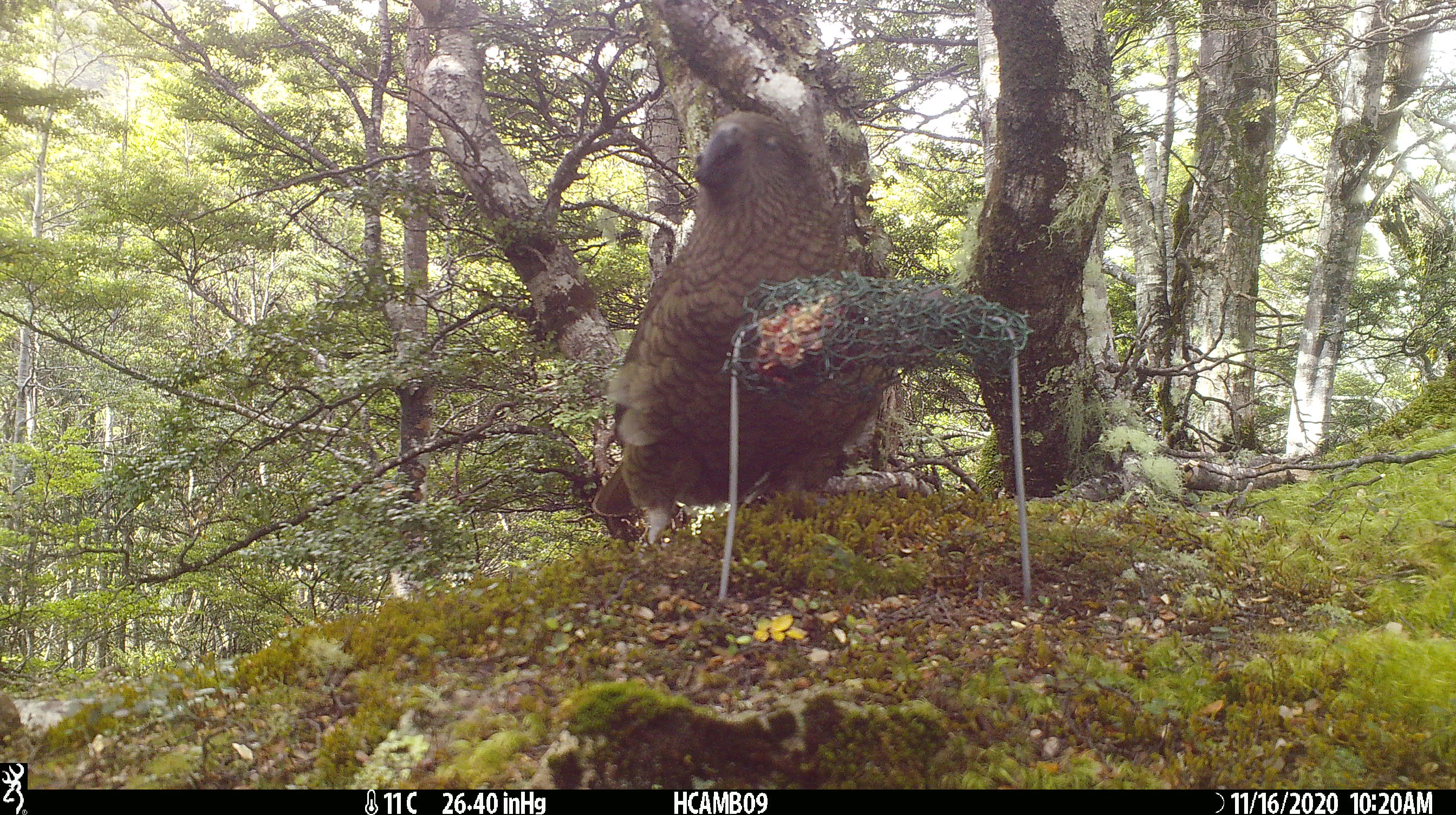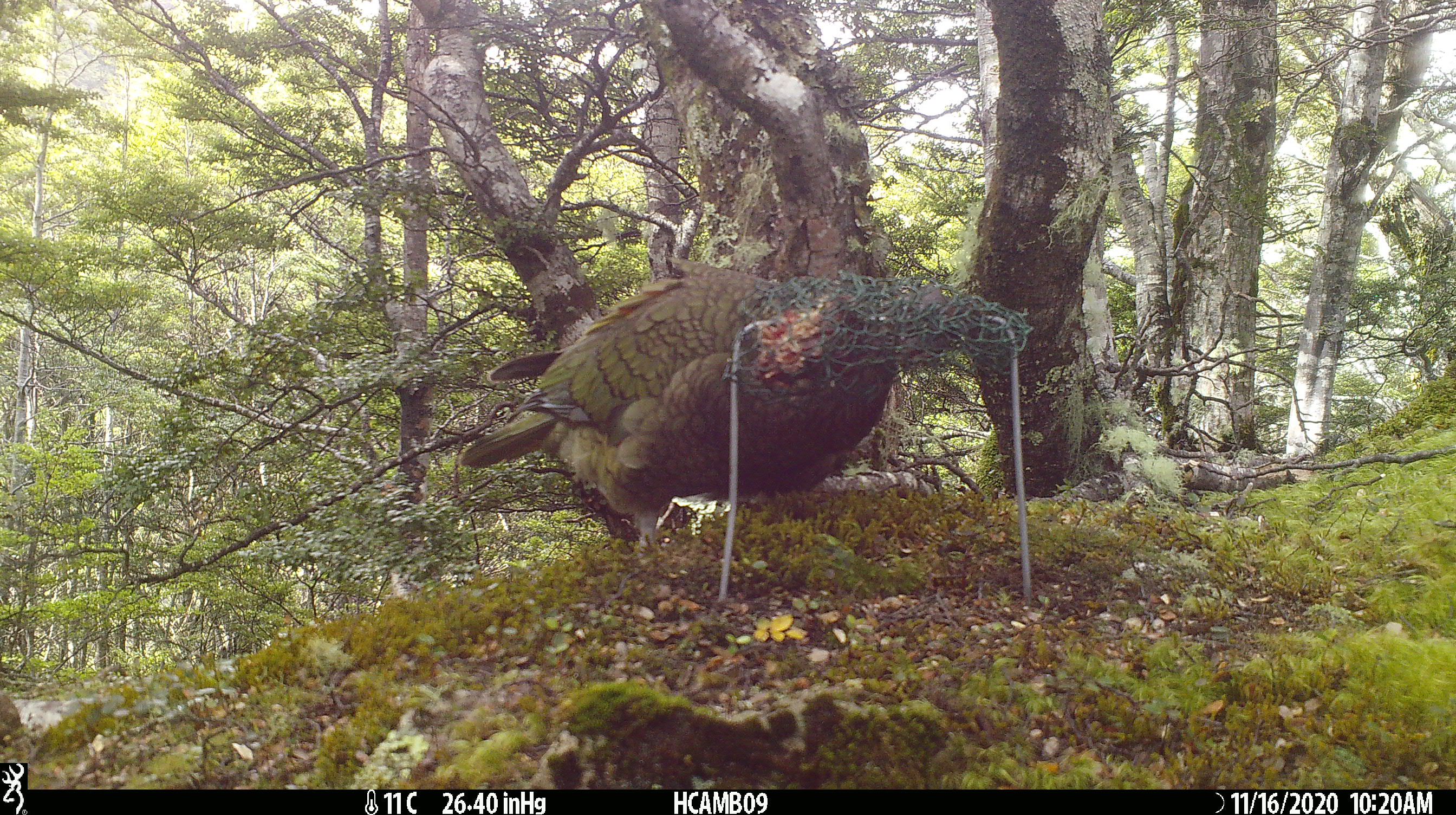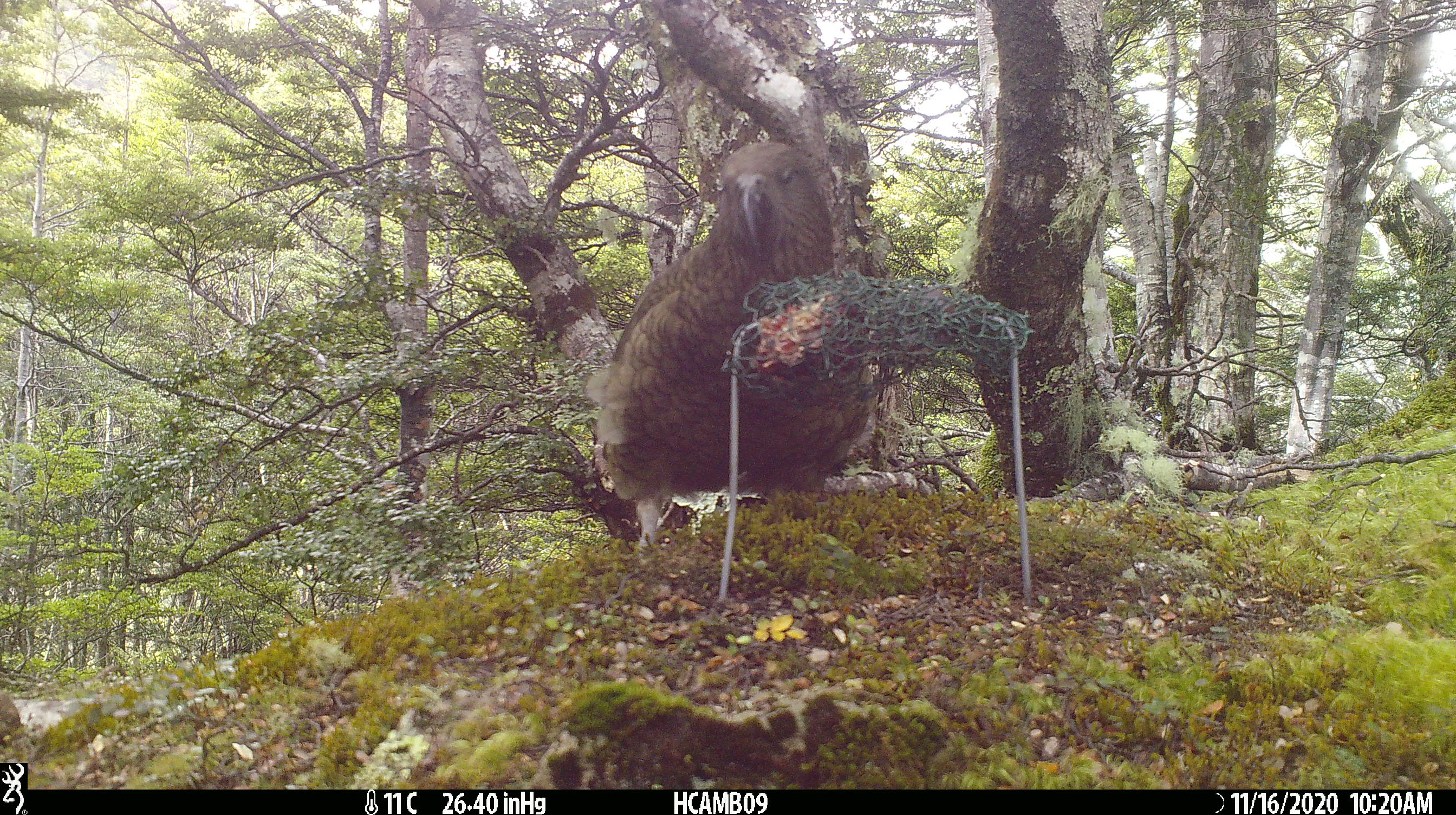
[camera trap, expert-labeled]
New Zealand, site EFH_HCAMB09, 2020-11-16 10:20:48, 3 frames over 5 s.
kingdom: Animalia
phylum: Chordata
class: Aves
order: Psittaciformes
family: Strigopidae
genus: Nestor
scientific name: Nestor notabilis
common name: kea